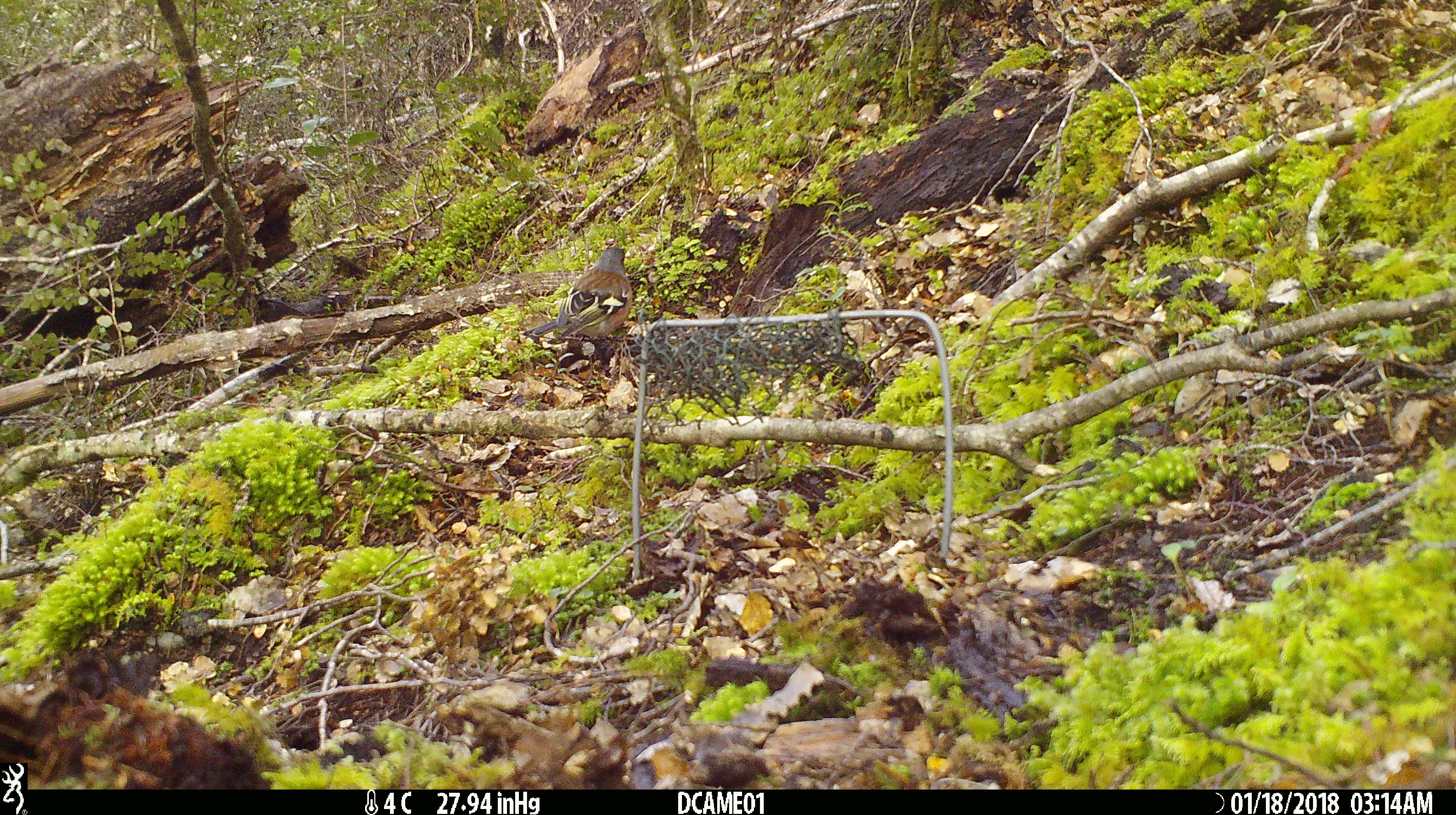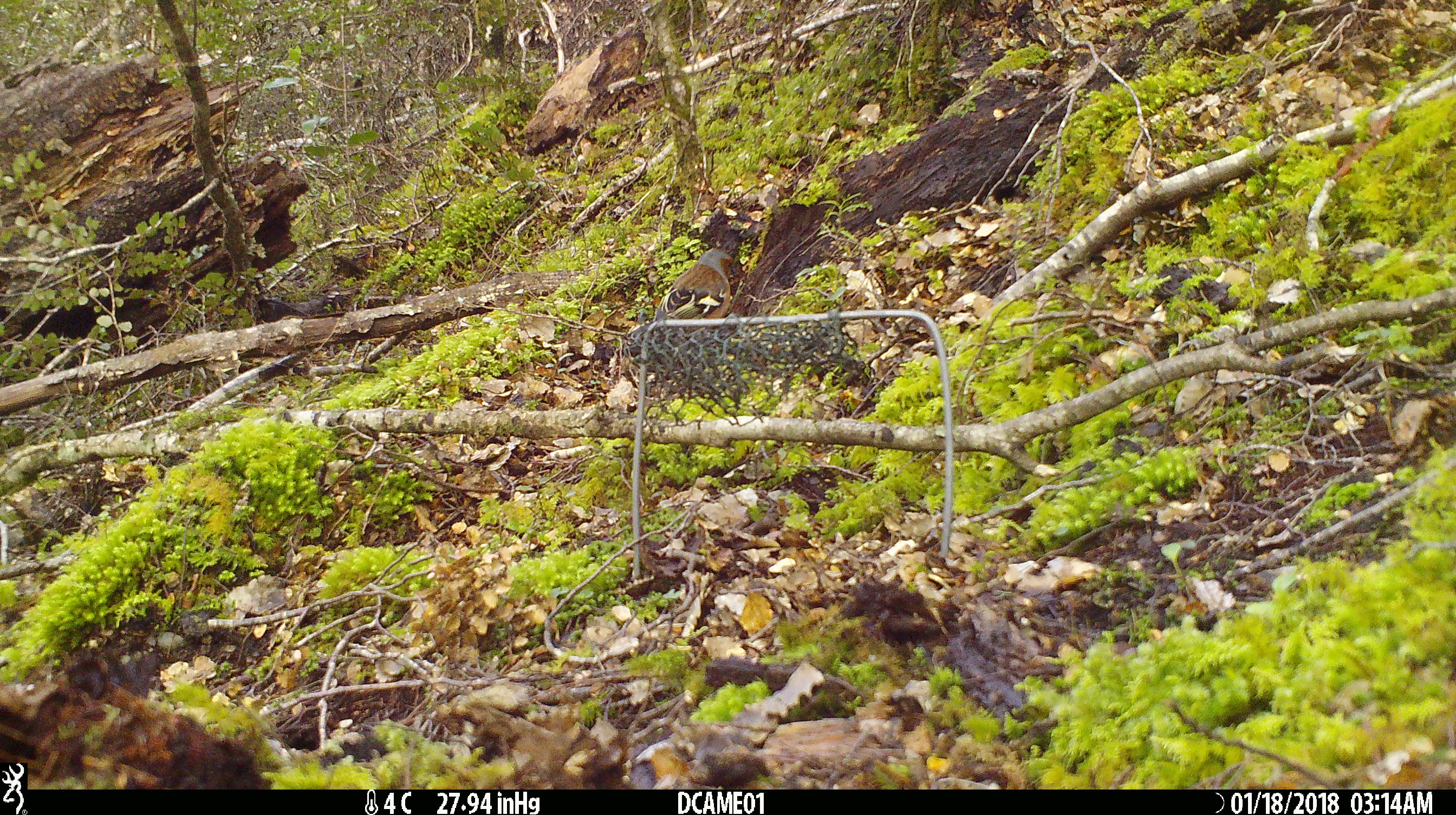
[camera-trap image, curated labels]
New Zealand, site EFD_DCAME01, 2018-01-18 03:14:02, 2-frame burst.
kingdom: Animalia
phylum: Chordata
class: Aves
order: Passeriformes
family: Fringillidae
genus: Fringilla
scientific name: Fringilla coelebs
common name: common chaffinch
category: chaffinch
Chaffinch (common chaffinch) (Fringilla coelebs).